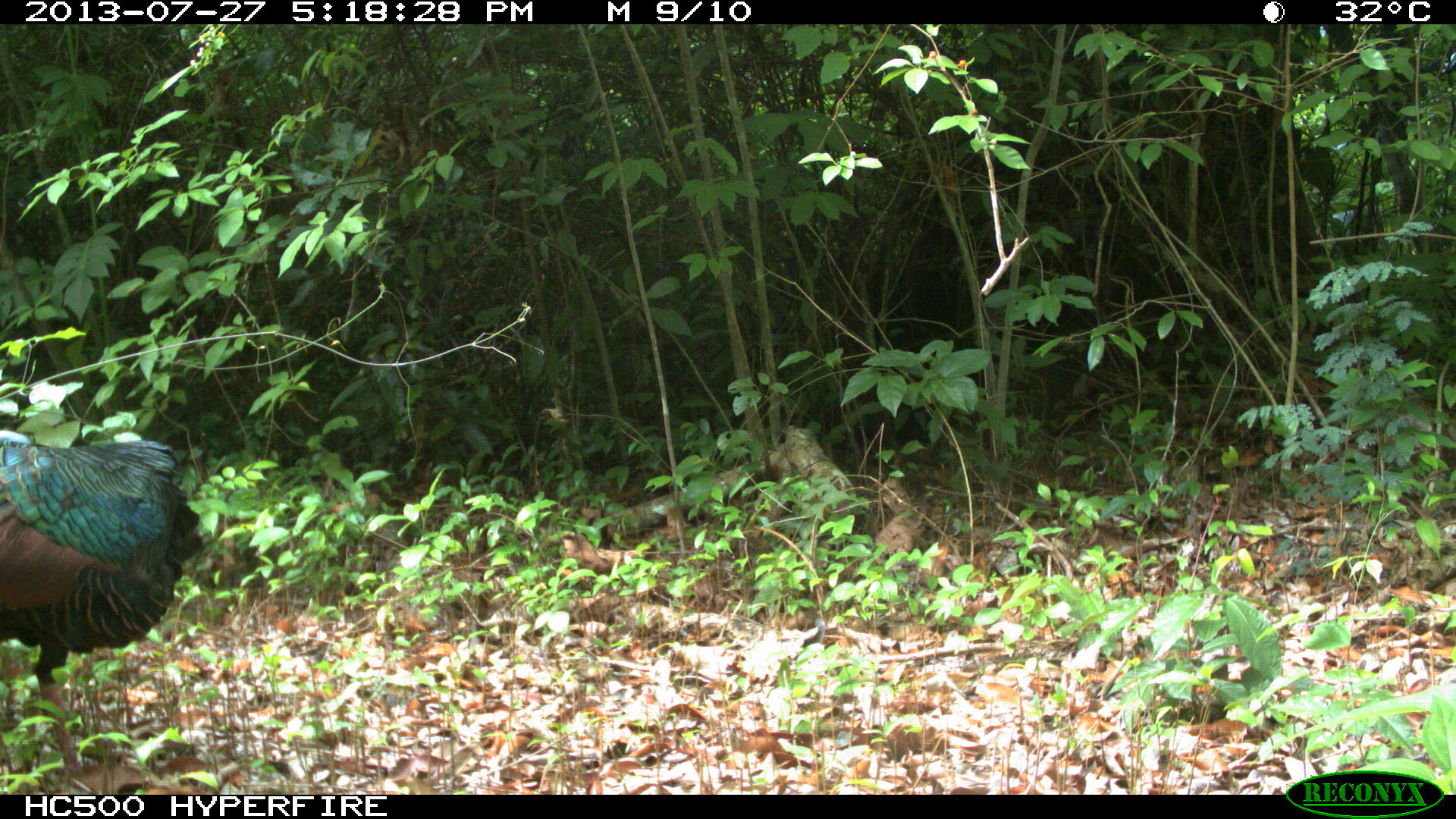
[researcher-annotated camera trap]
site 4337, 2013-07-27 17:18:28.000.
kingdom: Animalia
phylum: Chordata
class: Aves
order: Galliformes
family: Phasianidae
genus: Meleagris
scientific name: Meleagris ocellata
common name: ocellated turkey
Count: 1.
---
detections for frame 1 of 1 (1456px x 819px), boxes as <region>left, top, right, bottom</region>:
meleagris ocellata: <region>0, 430, 204, 793</region>